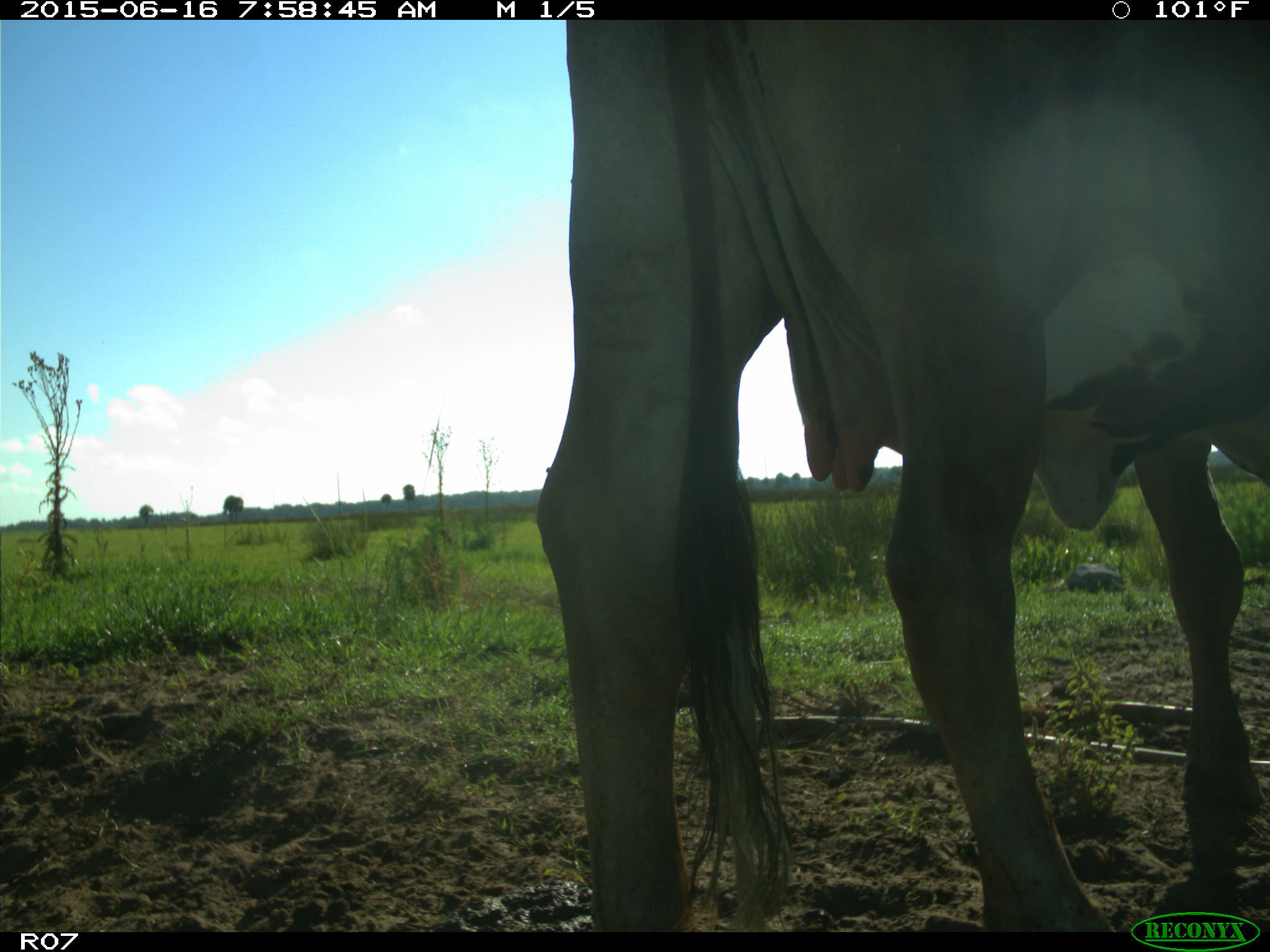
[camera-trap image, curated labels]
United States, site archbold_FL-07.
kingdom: Animalia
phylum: Chordata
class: Mammalia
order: Artiodactyla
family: Bovidae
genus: Bos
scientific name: Bos taurus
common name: domestic cow